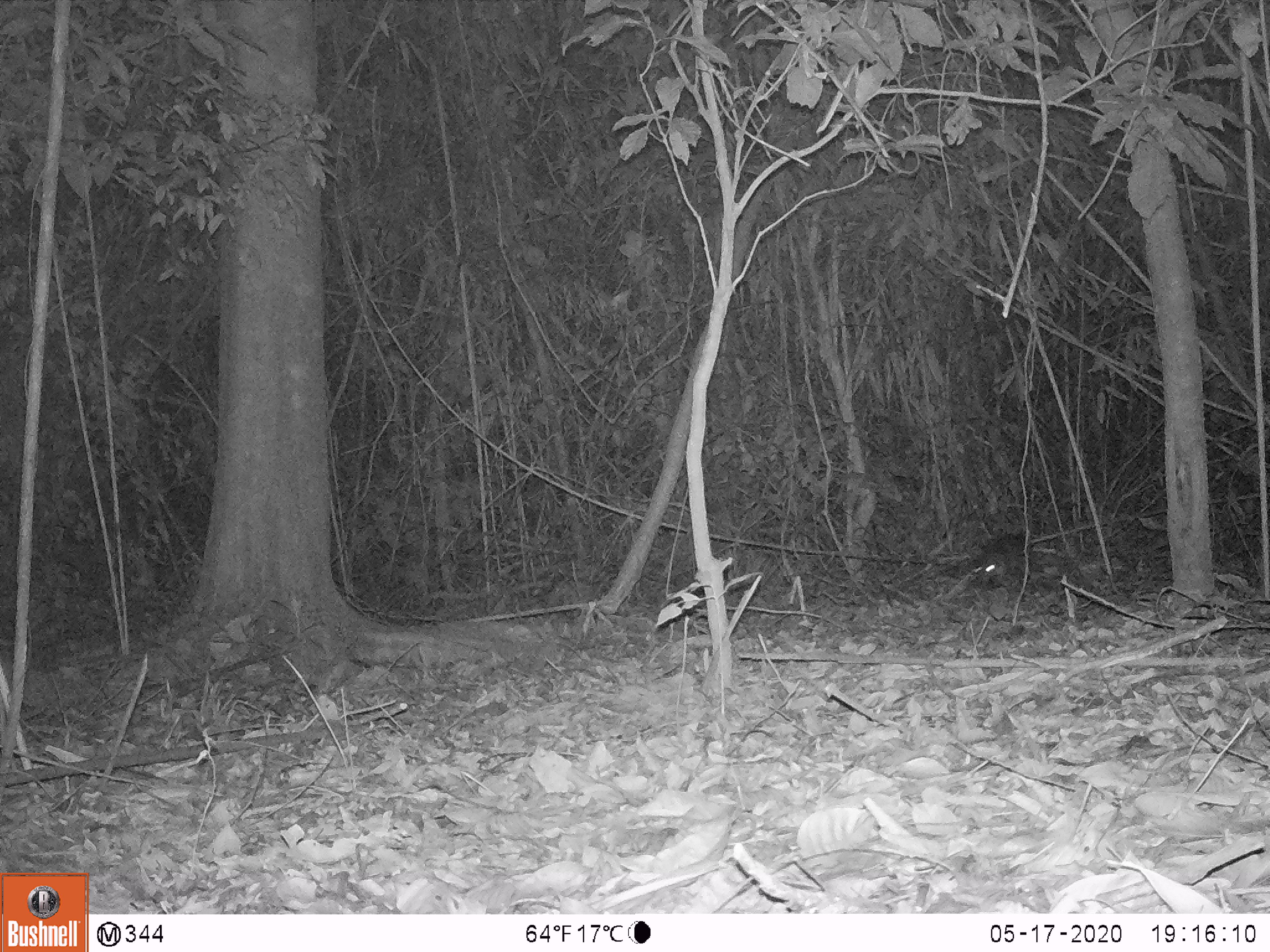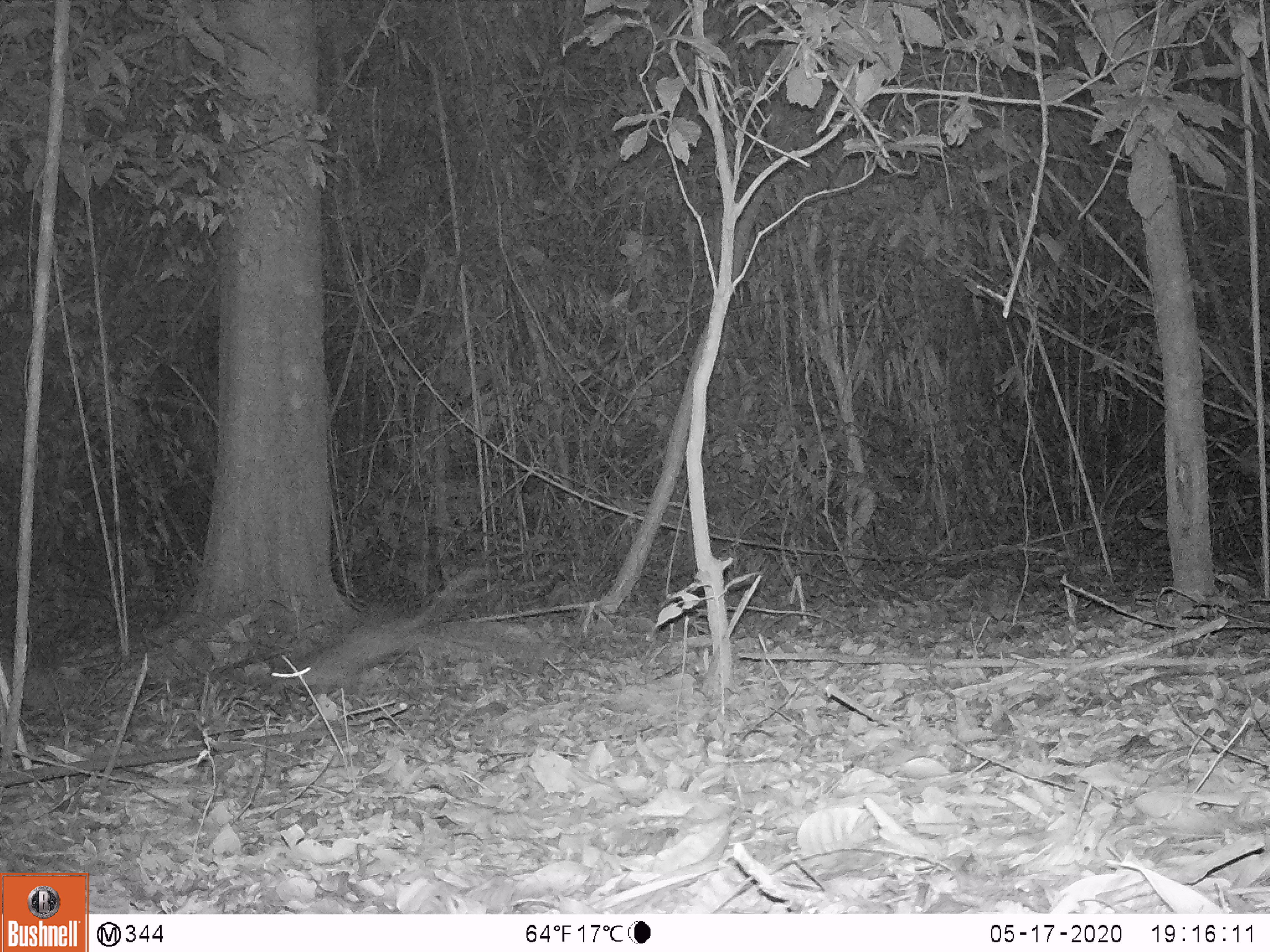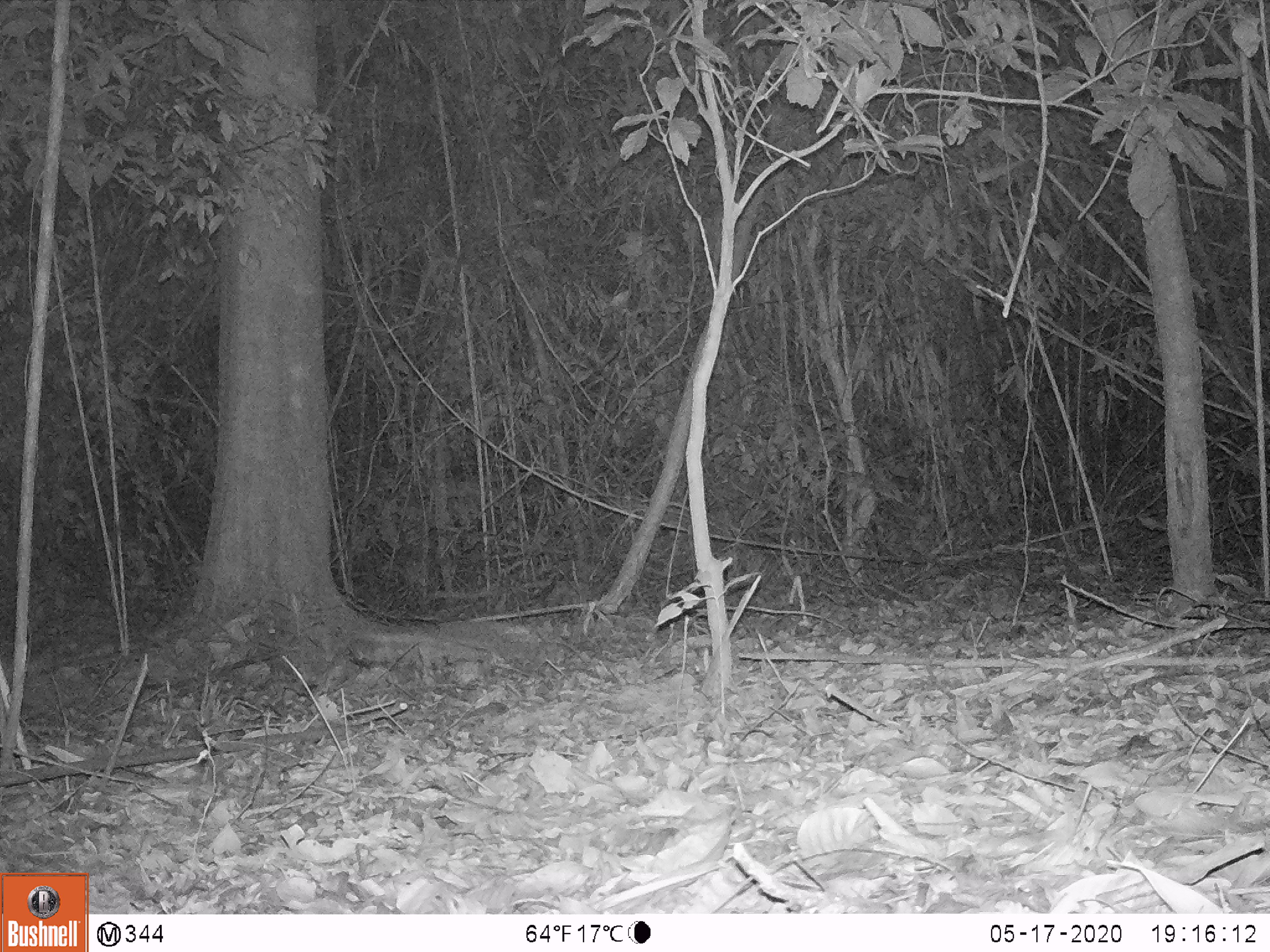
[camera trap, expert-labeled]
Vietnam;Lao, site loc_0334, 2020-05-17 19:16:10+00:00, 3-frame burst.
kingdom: Animalia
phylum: Chordata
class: Mammalia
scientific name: Mammalia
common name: mammal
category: unidentified small mammal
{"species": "unidentified small mammal (mammal) (Mammalia)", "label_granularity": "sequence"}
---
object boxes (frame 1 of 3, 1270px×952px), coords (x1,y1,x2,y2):
unidentified small mammal: (969,534,1064,588)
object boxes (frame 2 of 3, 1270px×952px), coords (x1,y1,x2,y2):
unidentified small mammal: (270,567,487,688)